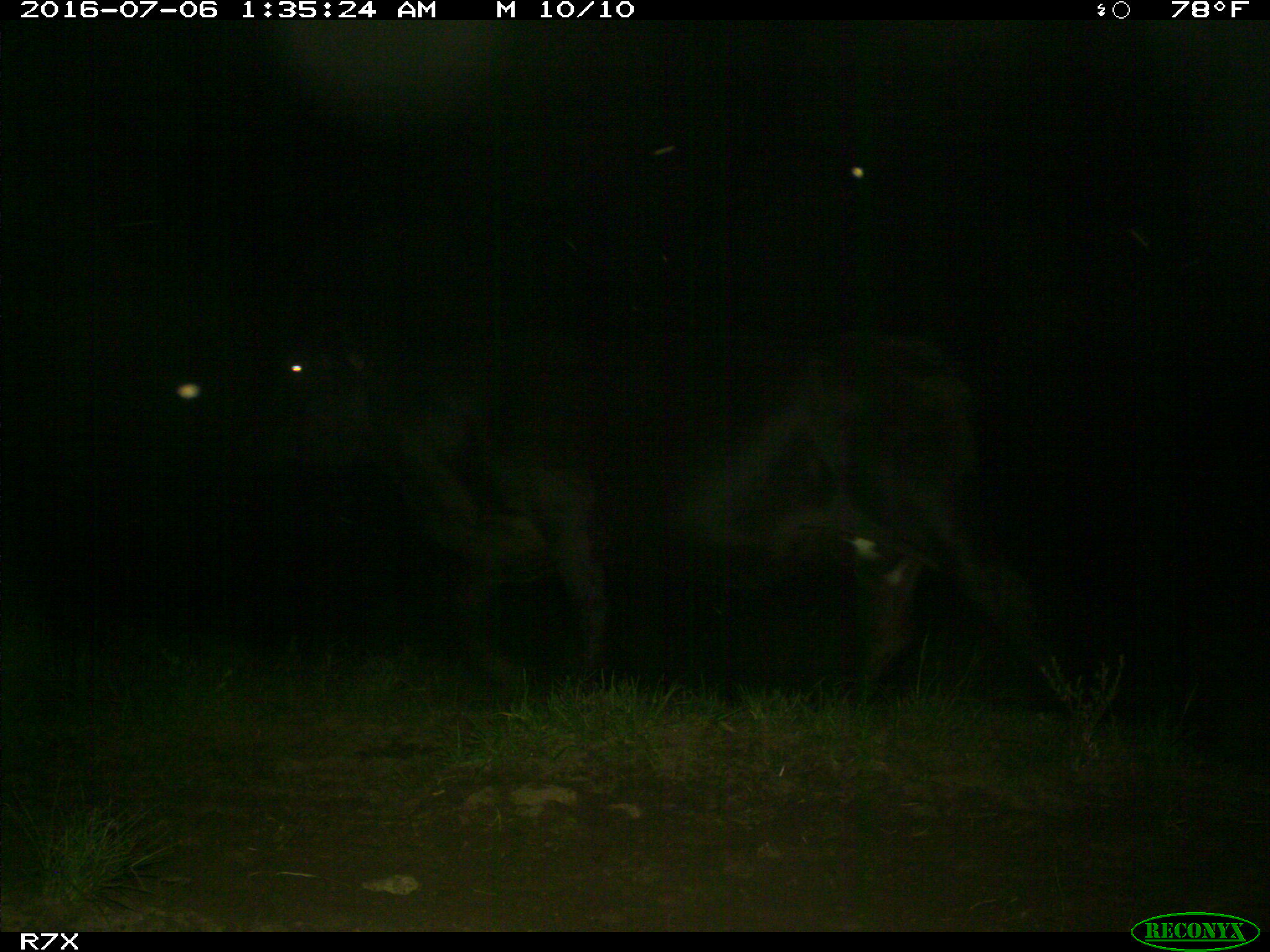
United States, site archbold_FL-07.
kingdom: Animalia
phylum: Chordata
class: Mammalia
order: Artiodactyla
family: Bovidae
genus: Bos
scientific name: Bos taurus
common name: domestic cow